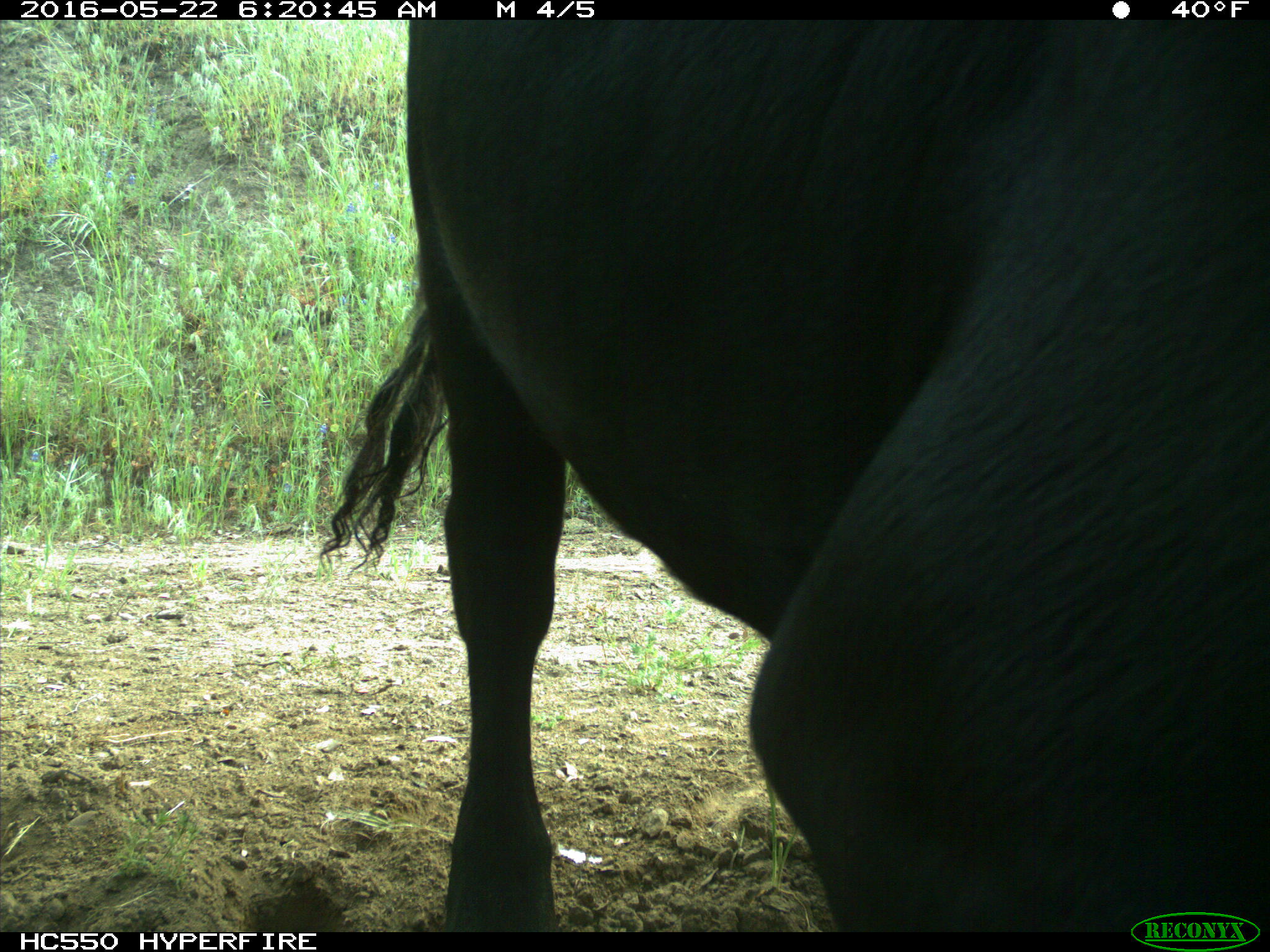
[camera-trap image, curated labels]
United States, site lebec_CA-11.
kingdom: Animalia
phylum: Chordata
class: Mammalia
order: Artiodactyla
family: Bovidae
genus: Bos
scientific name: Bos taurus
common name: domestic cow